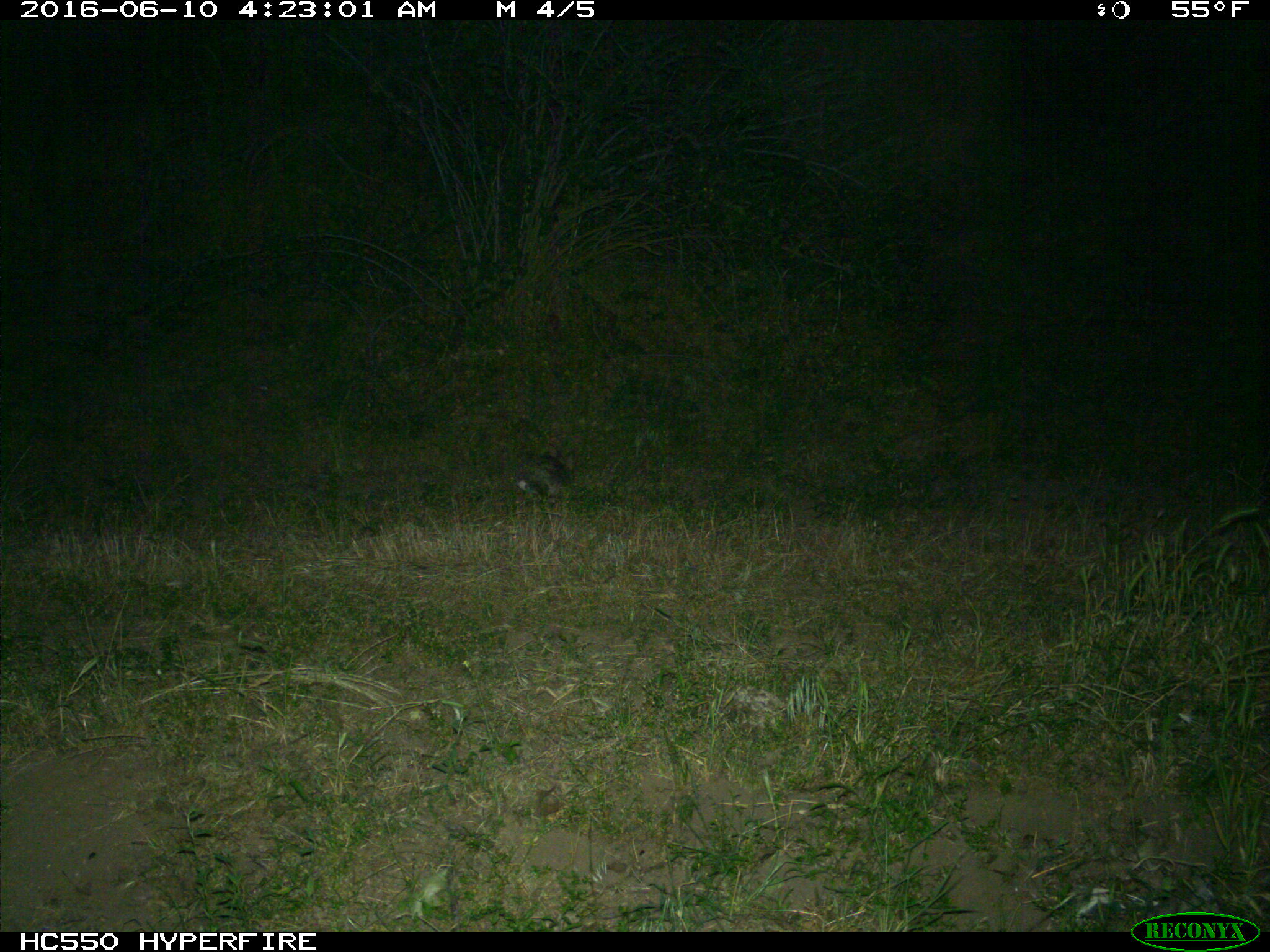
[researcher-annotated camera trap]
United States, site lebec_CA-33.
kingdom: Animalia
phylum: Chordata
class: Mammalia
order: Lagomorpha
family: Leporidae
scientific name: Leporidae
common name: rabbits and hares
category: unidentified rabbit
Unidentified rabbit (rabbits and hares) (Leporidae).